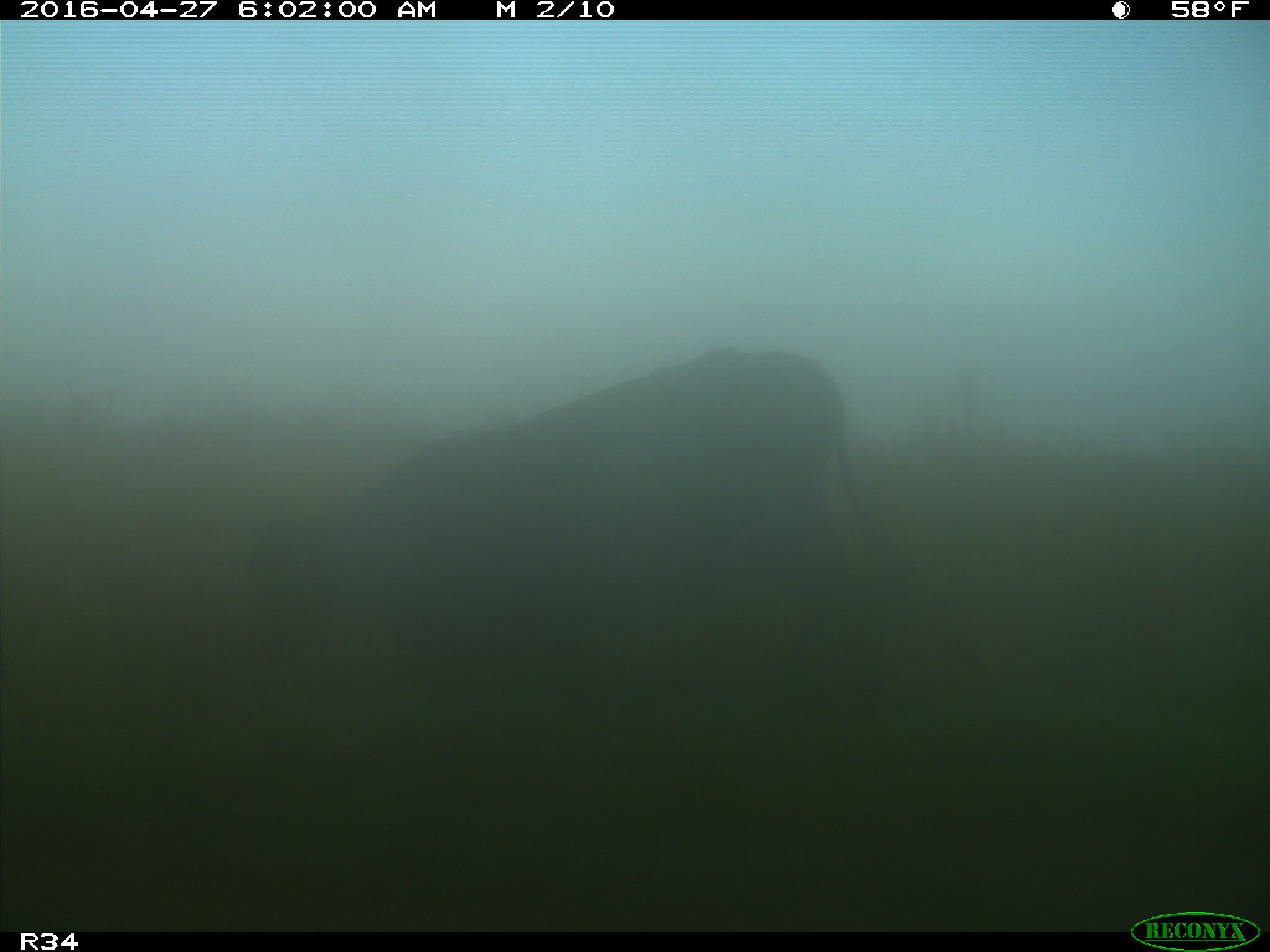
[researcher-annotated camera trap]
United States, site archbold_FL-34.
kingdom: Animalia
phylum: Chordata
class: Mammalia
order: Artiodactyla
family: Bovidae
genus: Bos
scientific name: Bos taurus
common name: domestic cow